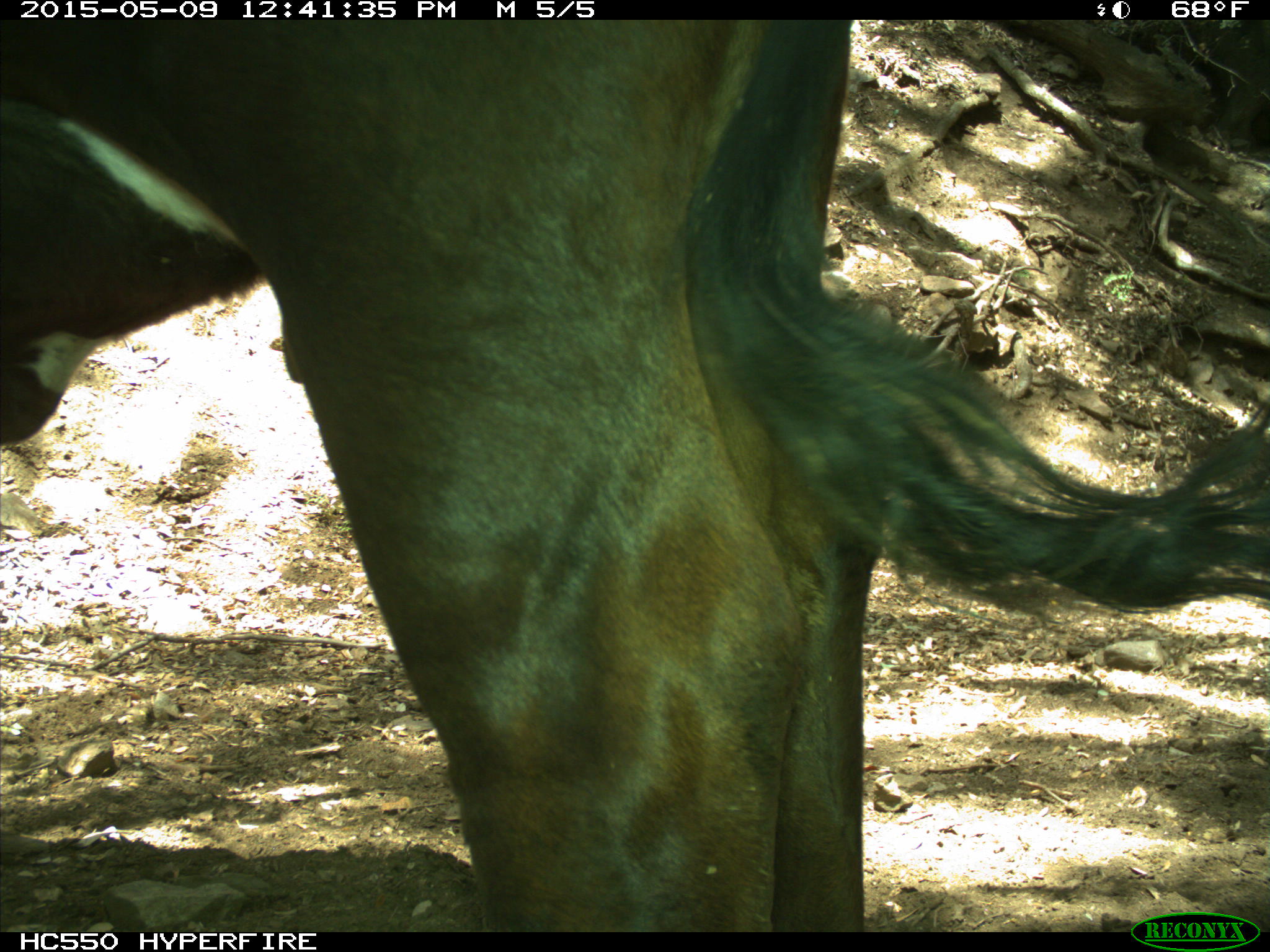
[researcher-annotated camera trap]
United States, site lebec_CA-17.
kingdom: Animalia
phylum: Chordata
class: Mammalia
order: Artiodactyla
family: Bovidae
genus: Bos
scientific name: Bos taurus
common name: domestic cow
Bos taurus (domestic cow).